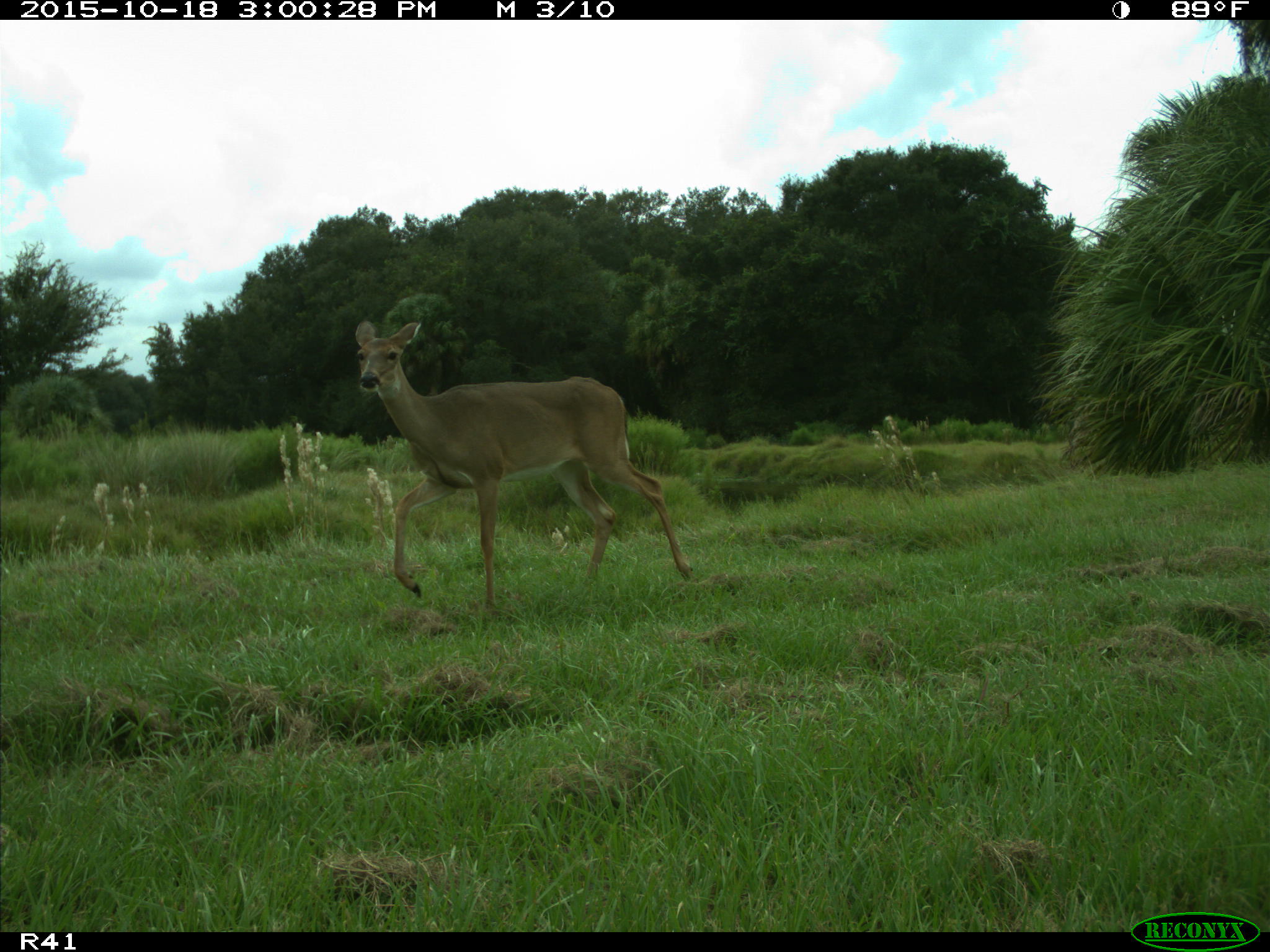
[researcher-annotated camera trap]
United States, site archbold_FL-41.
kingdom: Animalia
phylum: Chordata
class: Mammalia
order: Artiodactyla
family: Cervidae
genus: Odocoileus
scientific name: Odocoileus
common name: deer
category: unidentified deer